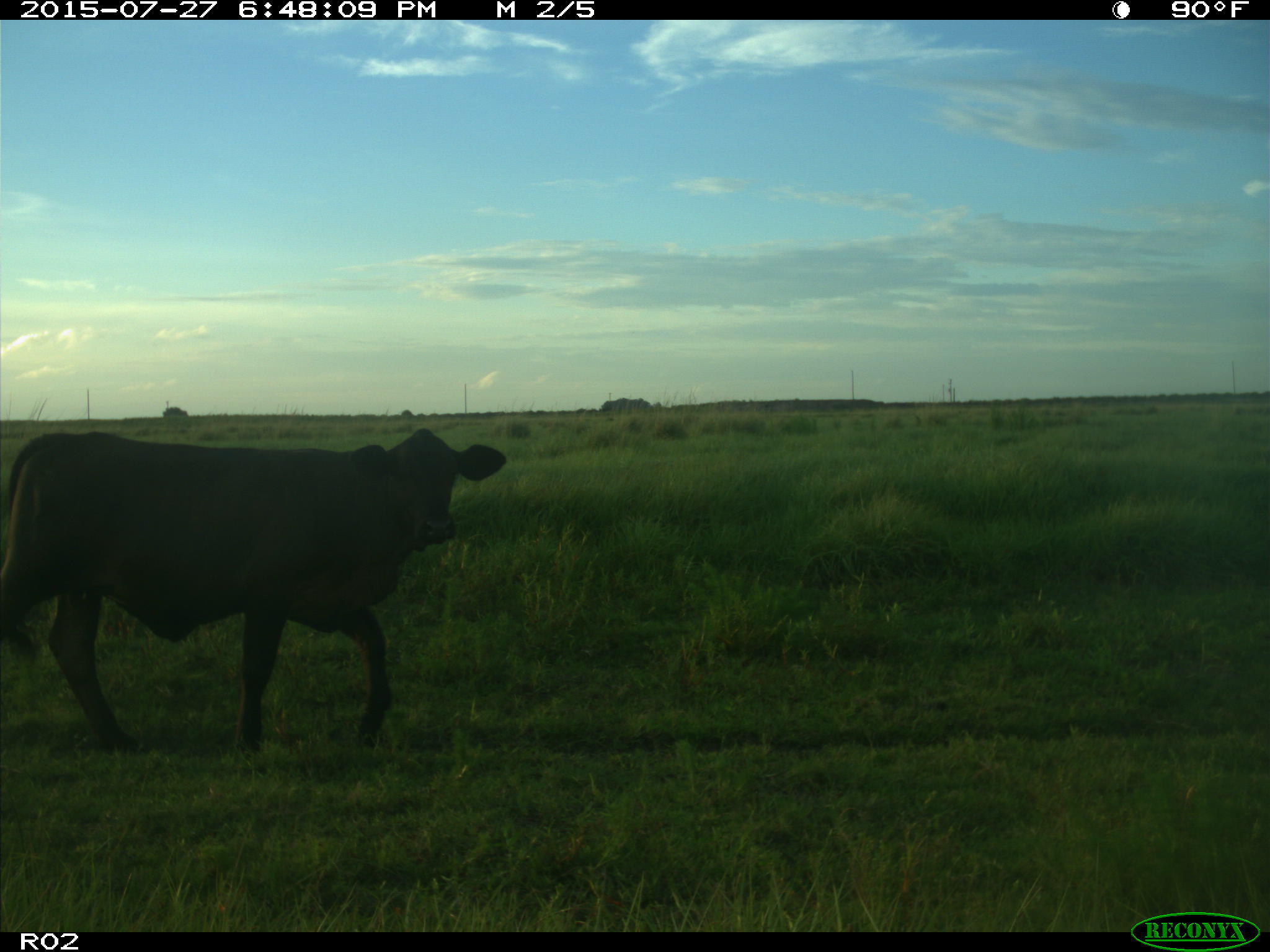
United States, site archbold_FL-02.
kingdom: Animalia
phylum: Chordata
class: Mammalia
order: Artiodactyla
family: Bovidae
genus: Bos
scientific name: Bos taurus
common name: domestic cow